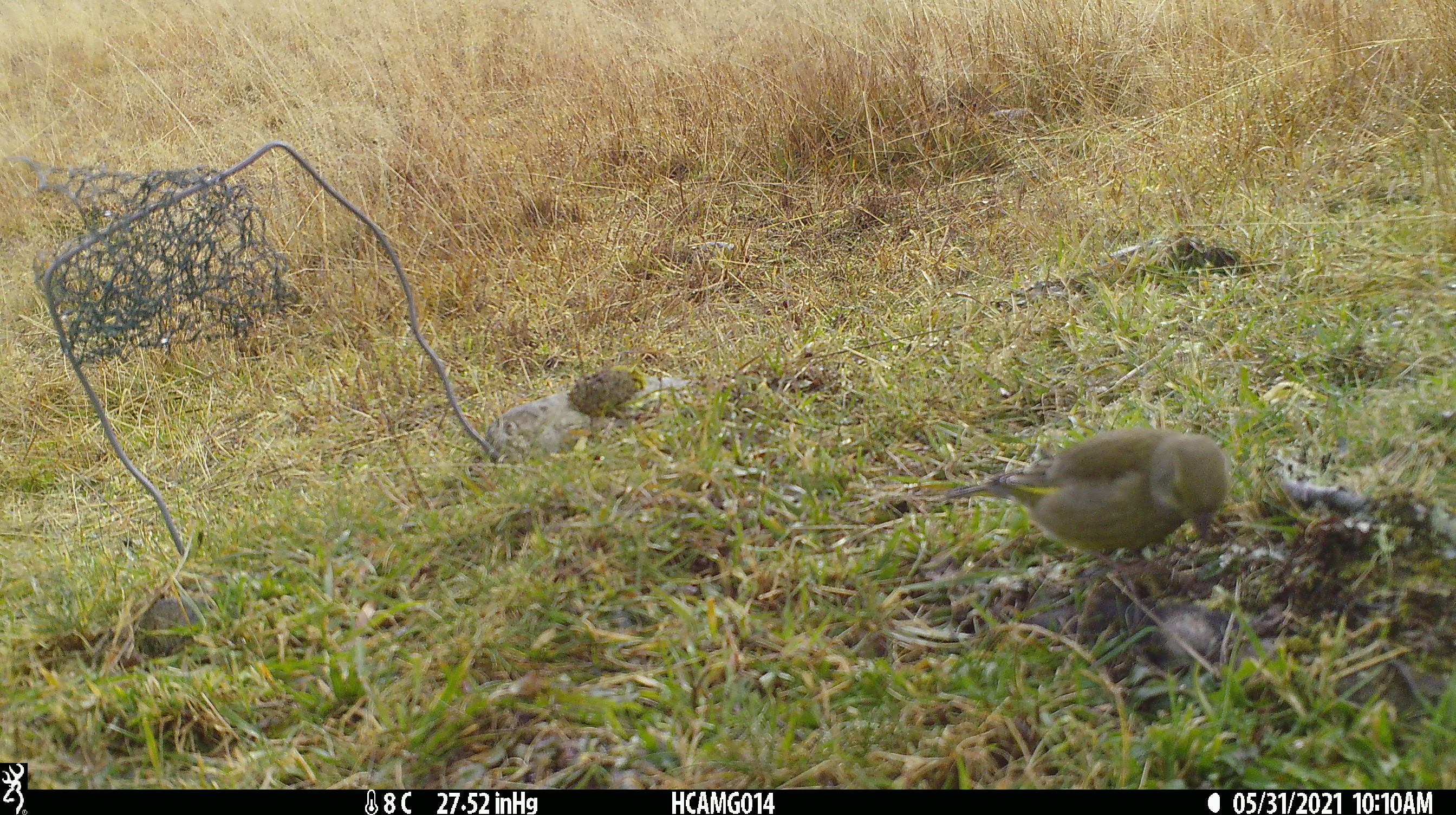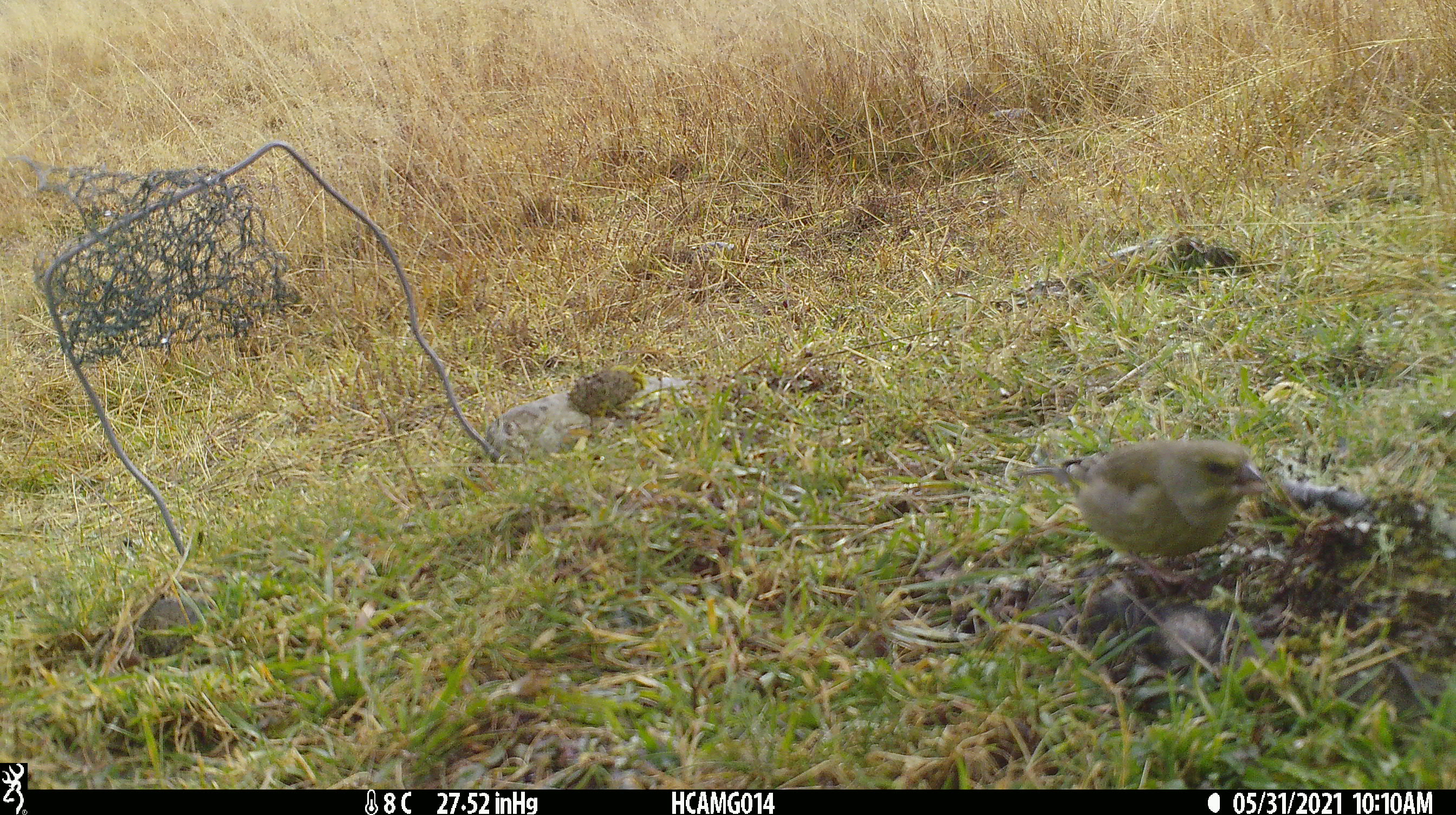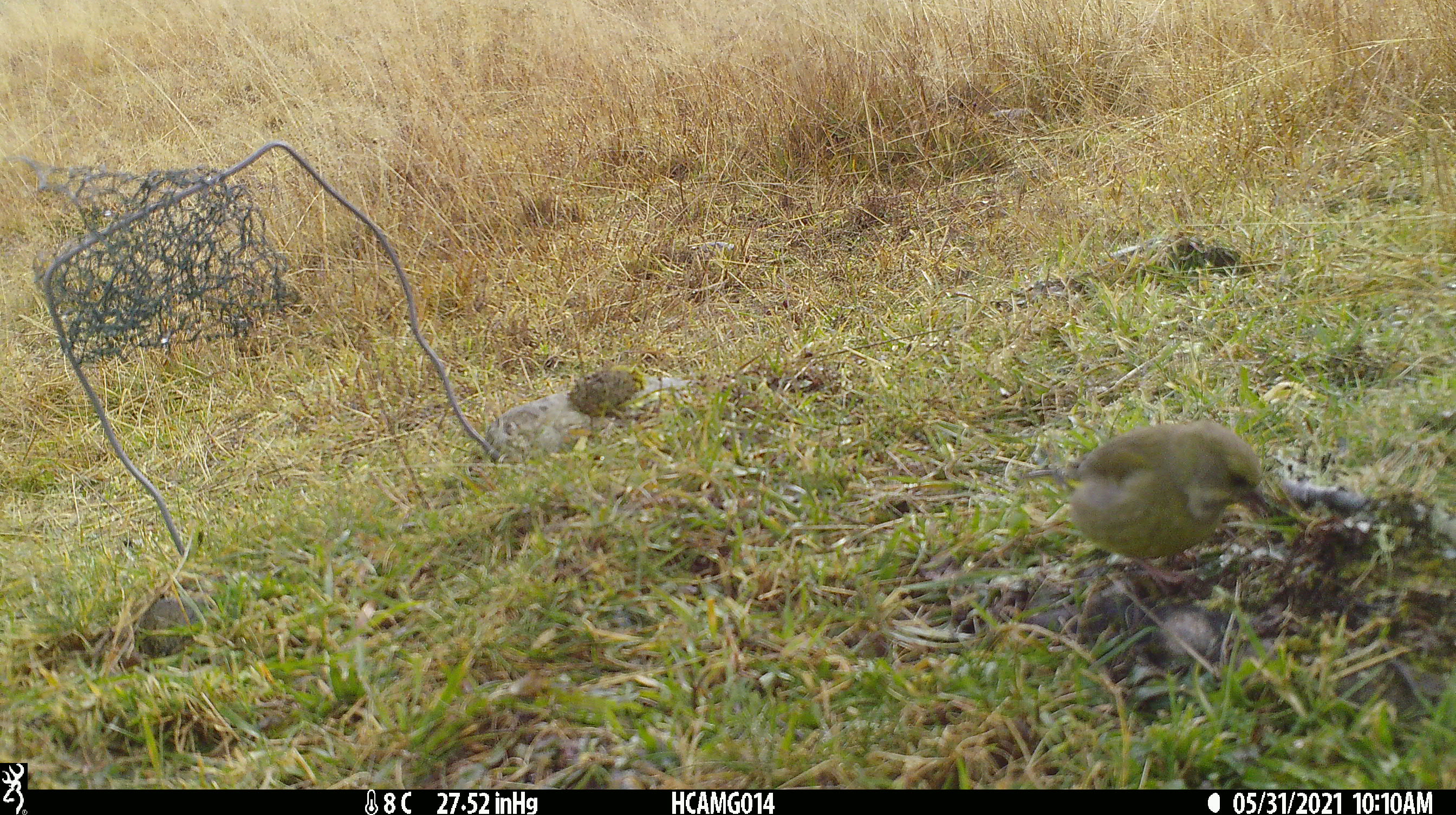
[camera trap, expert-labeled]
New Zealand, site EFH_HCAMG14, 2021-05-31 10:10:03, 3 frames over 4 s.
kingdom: Animalia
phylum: Chordata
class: Aves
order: Passeriformes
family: Fringillidae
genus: Chloris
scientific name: Chloris chloris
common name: greenfinch